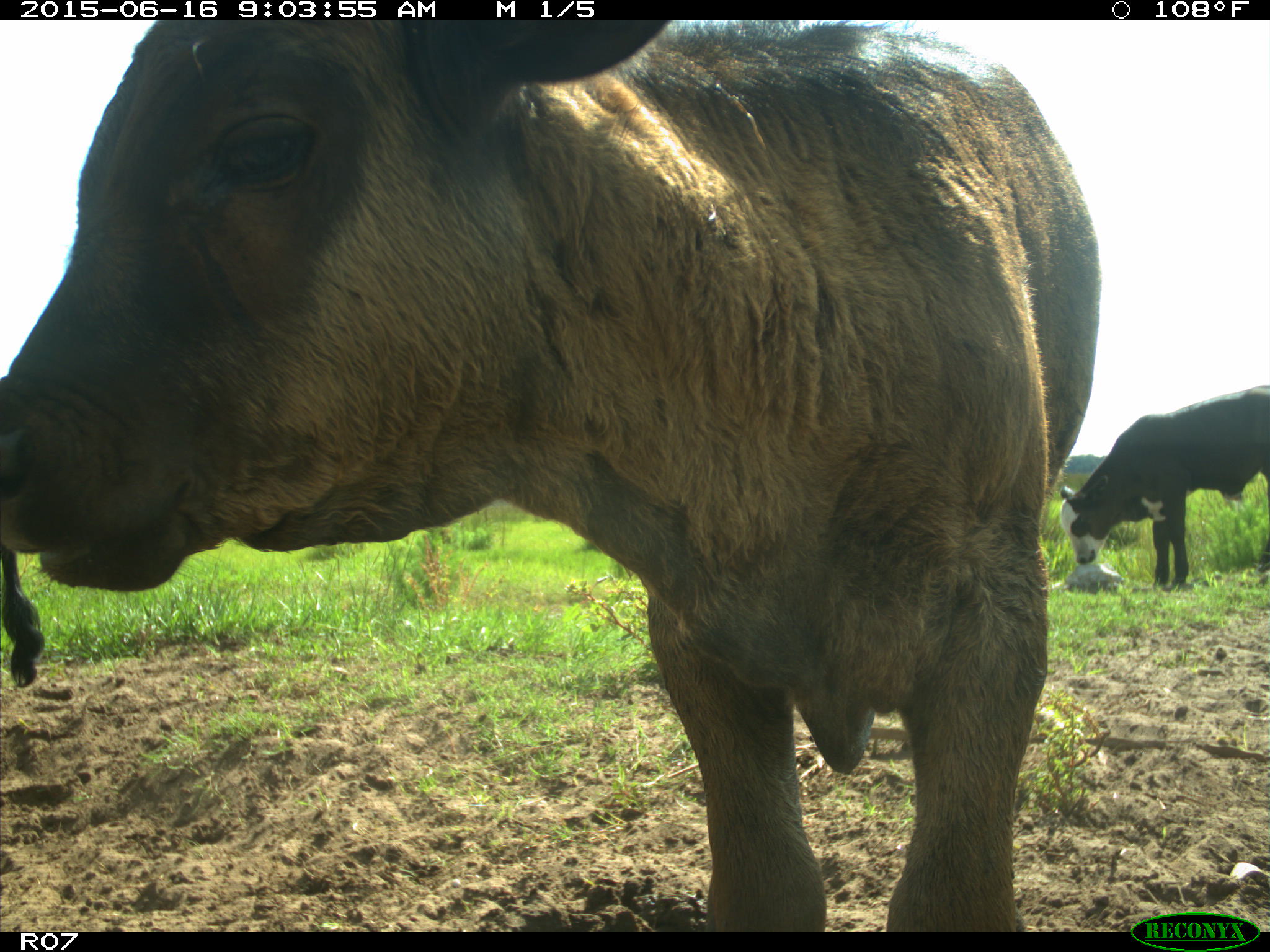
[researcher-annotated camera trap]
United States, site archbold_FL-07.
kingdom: Animalia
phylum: Chordata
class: Mammalia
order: Artiodactyla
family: Bovidae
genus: Bos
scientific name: Bos taurus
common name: domestic cow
Bos taurus (domestic cow).